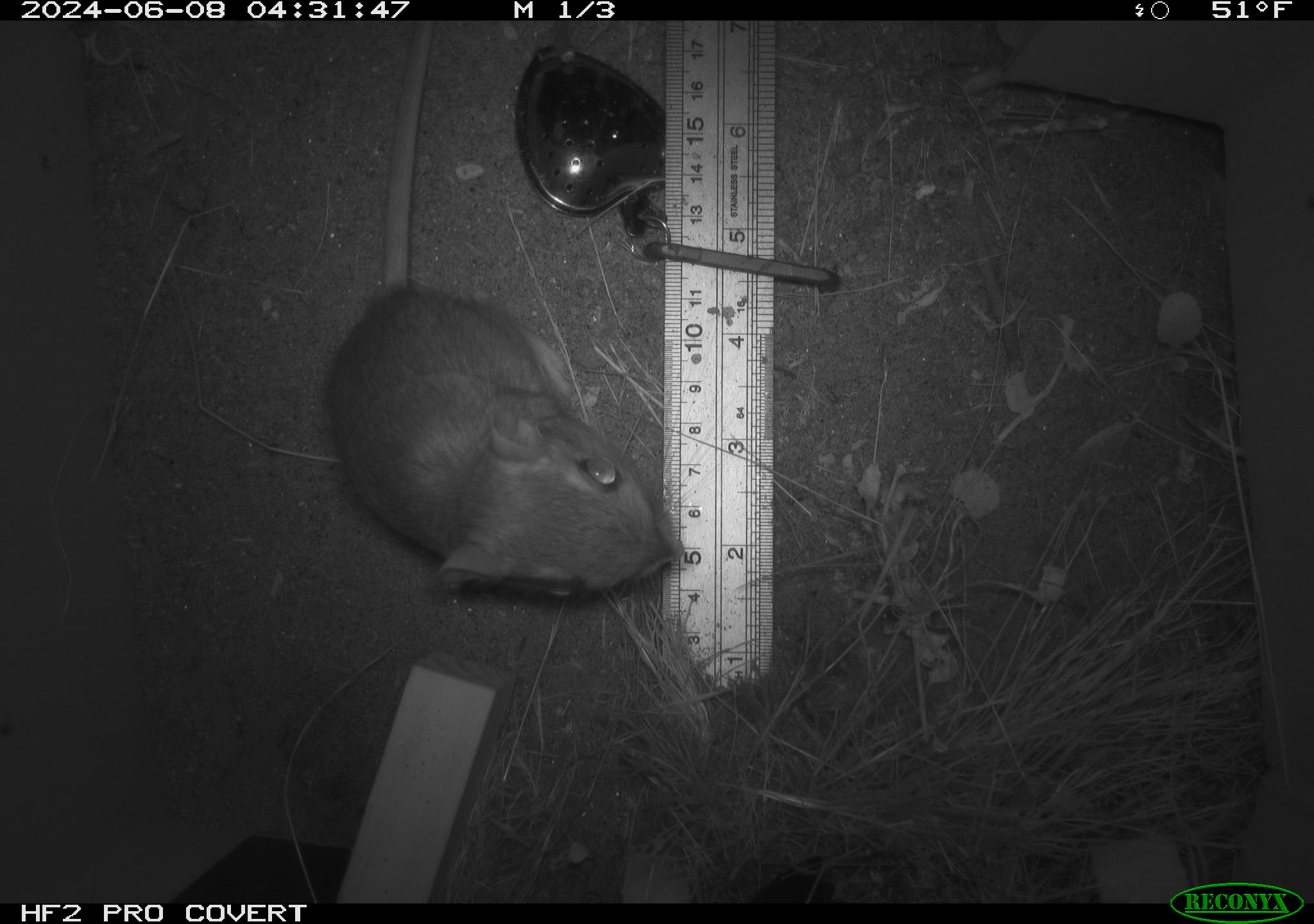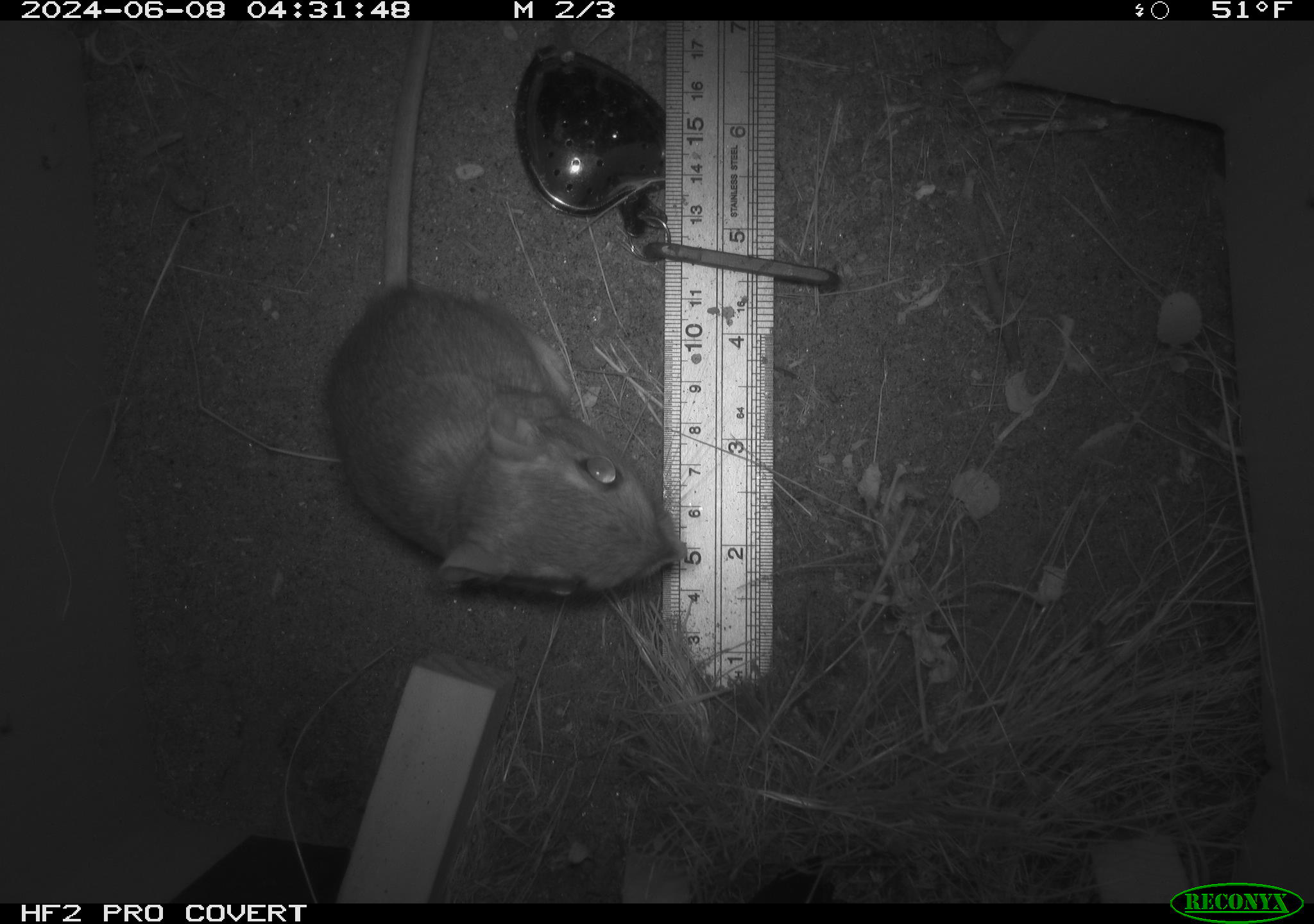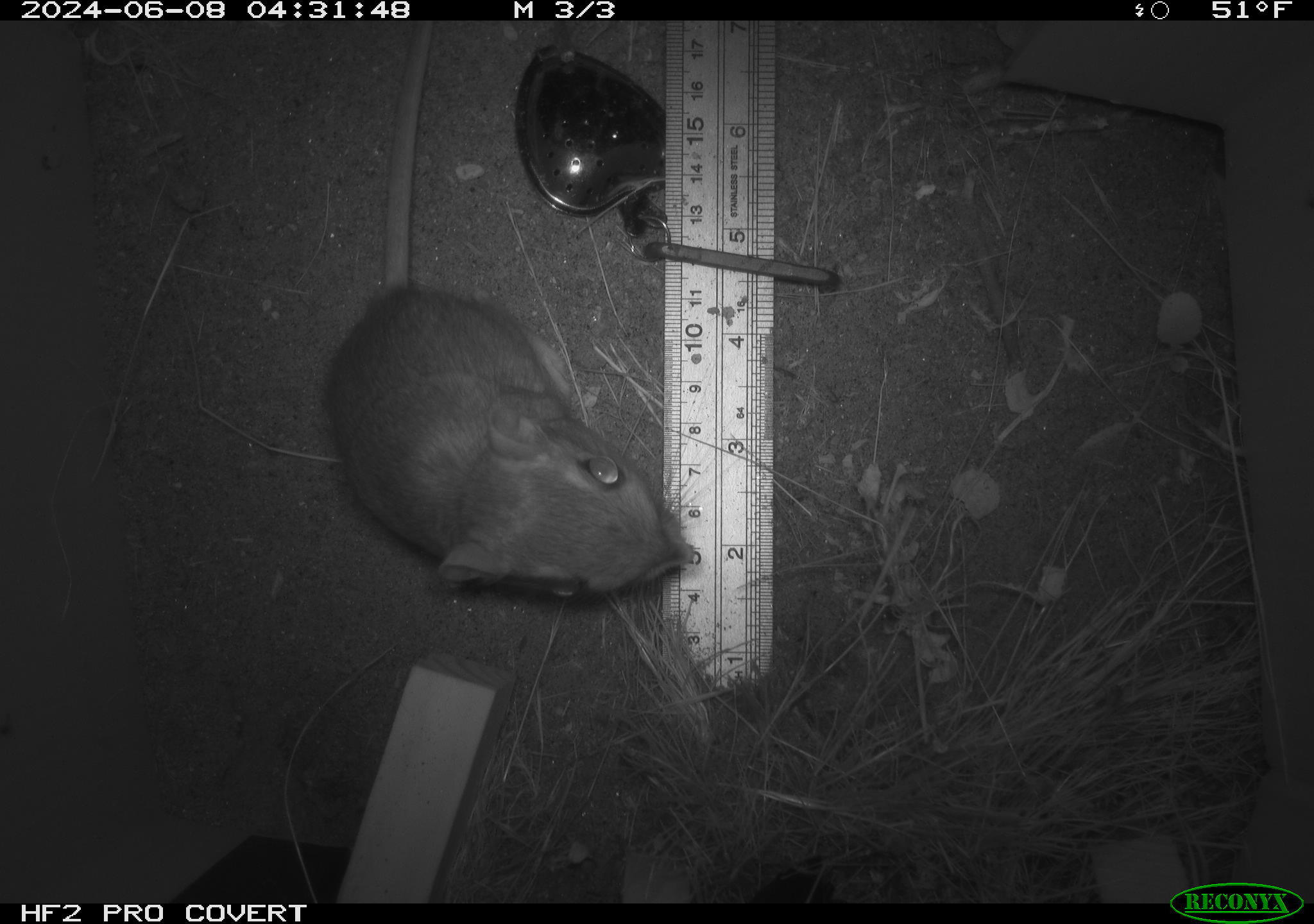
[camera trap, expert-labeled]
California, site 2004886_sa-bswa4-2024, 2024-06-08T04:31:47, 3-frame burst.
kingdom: Animalia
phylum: Chordata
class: Mammalia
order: Rodentia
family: Heteromyidae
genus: Dipodomys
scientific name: Dipodomys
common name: kangaroo rats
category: dipodomys species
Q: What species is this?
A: Dipodomys species (kangaroo rats) (Dipodomys).